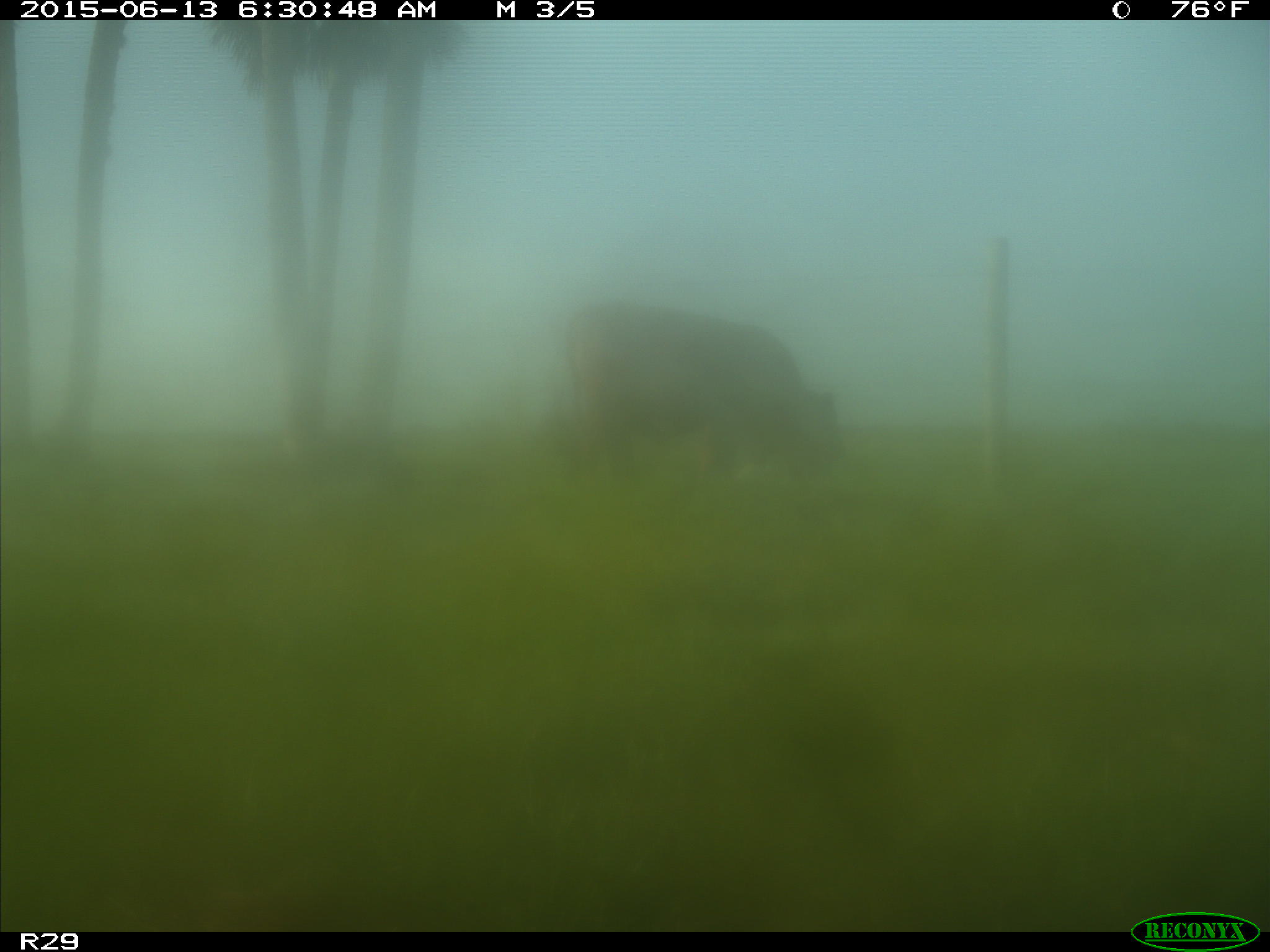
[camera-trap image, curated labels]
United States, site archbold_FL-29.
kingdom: Animalia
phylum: Chordata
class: Mammalia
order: Artiodactyla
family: Bovidae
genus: Bos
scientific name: Bos taurus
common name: domestic cow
Bos taurus (domestic cow).